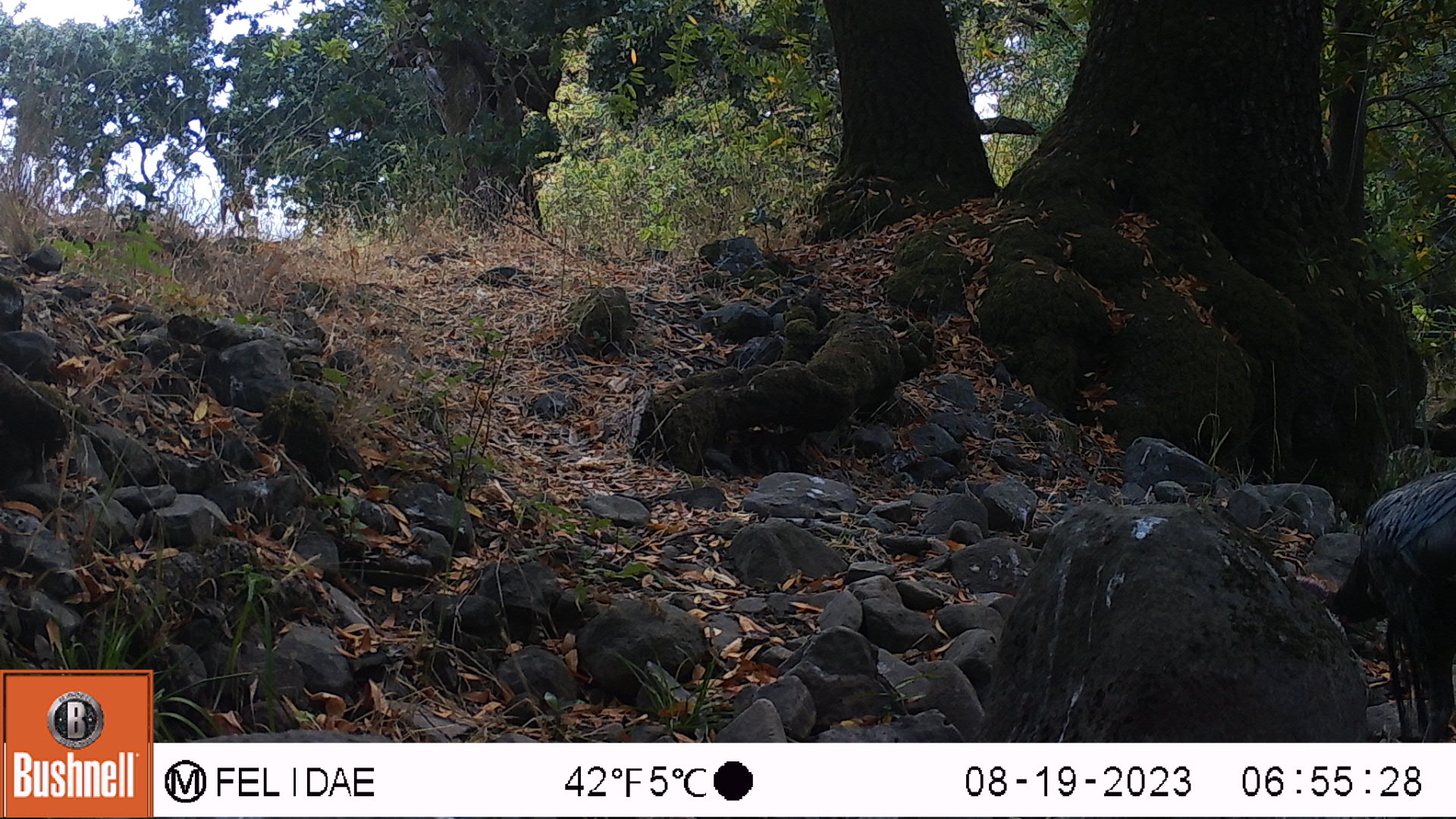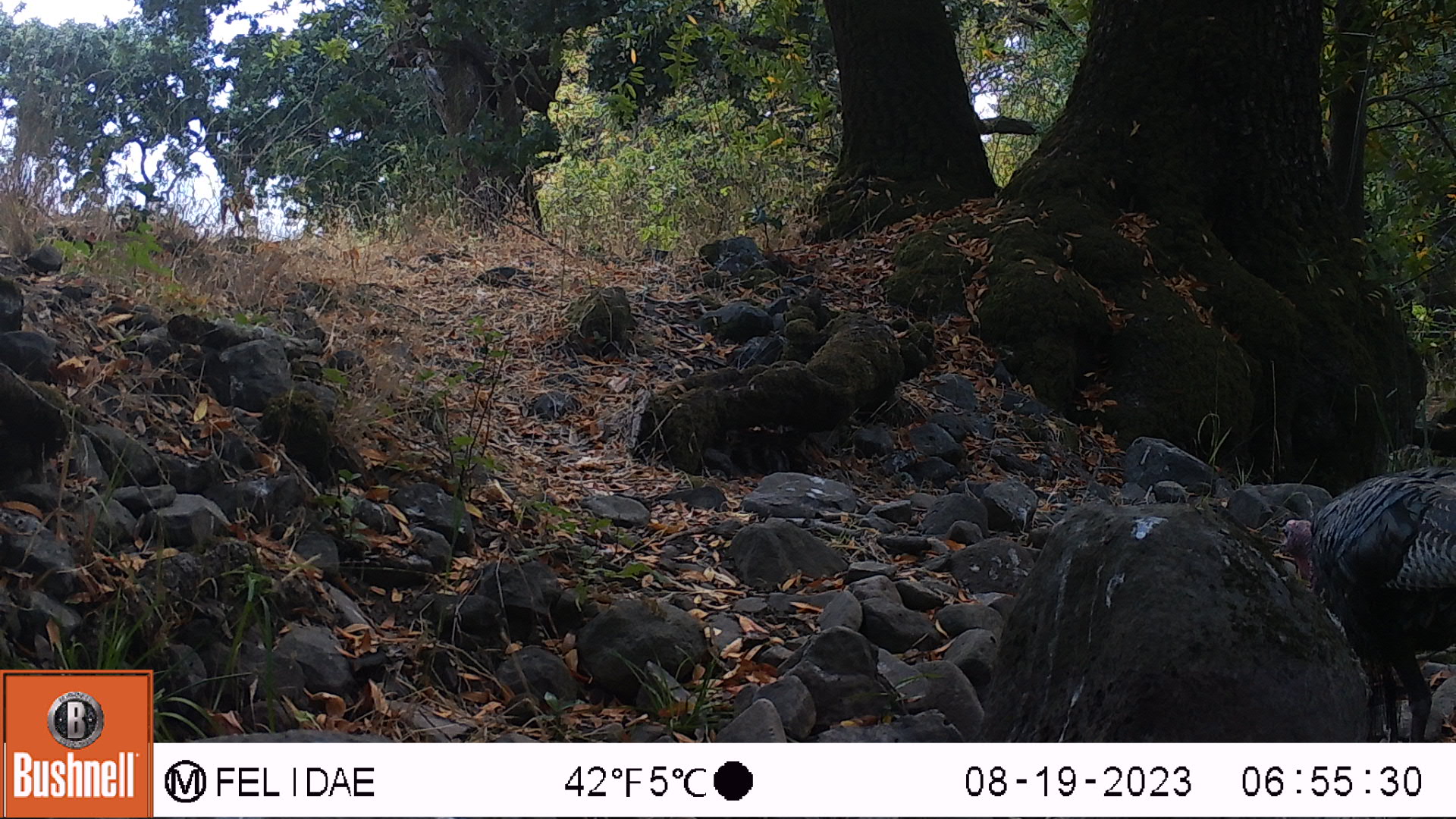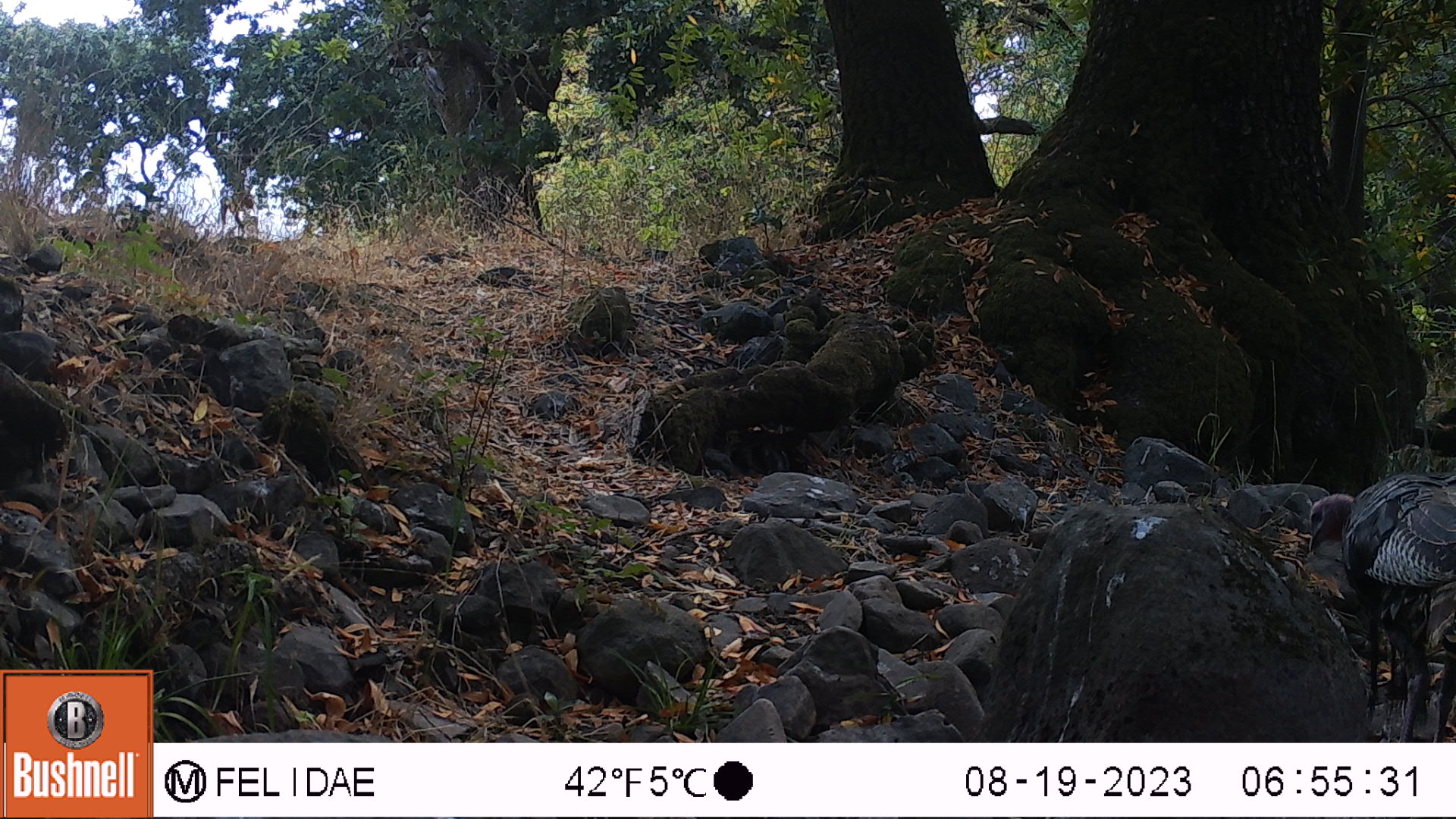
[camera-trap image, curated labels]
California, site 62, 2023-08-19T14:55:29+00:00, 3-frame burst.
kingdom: Animalia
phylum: Chordata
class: Aves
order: Galliformes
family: Phasianidae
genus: Meleagris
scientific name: Meleagris gallopavo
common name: turkey